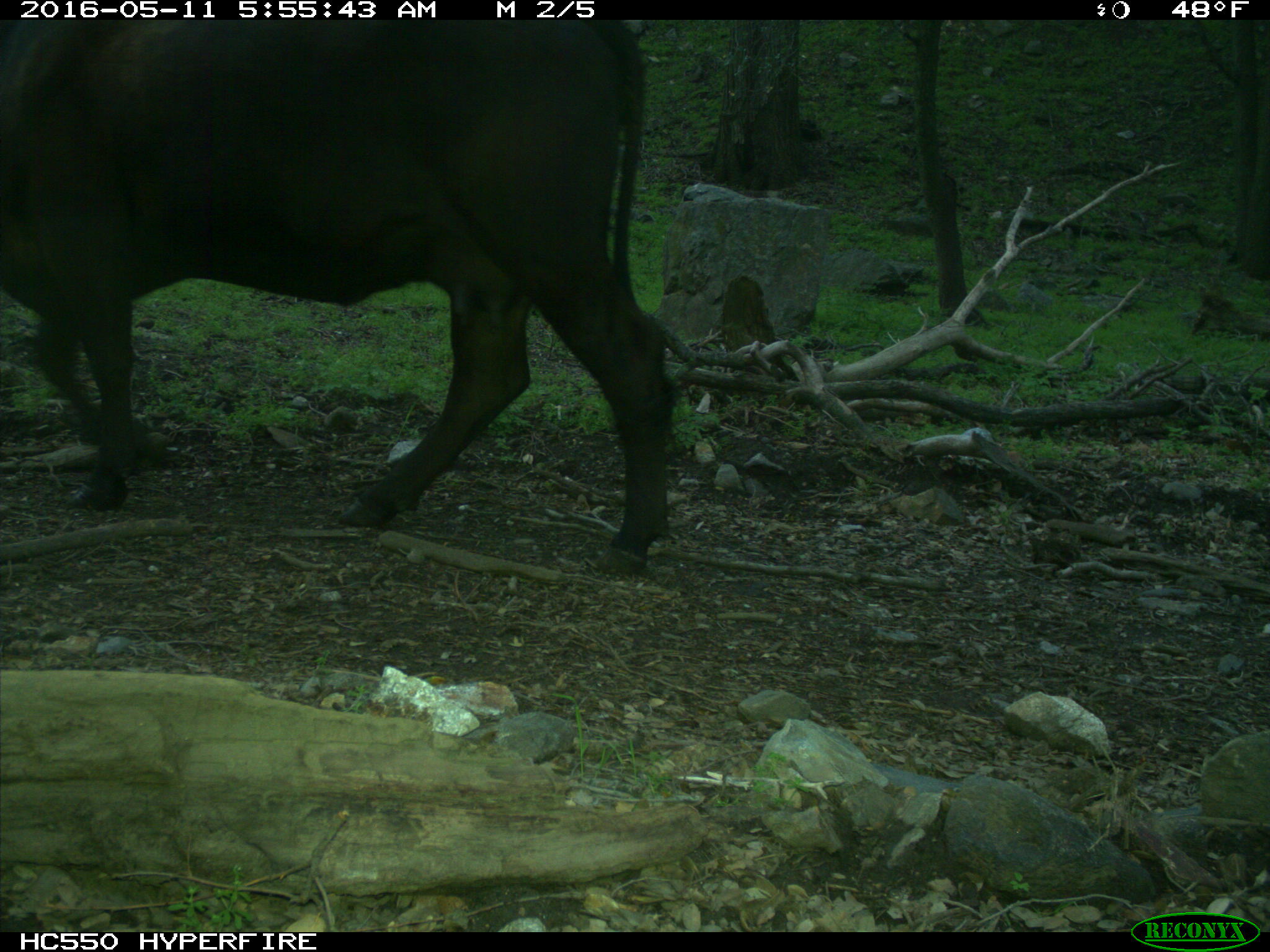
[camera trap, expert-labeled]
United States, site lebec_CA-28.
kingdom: Animalia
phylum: Chordata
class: Mammalia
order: Artiodactyla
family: Bovidae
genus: Bos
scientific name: Bos taurus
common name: domestic cow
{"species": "Bos taurus (domestic cow)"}